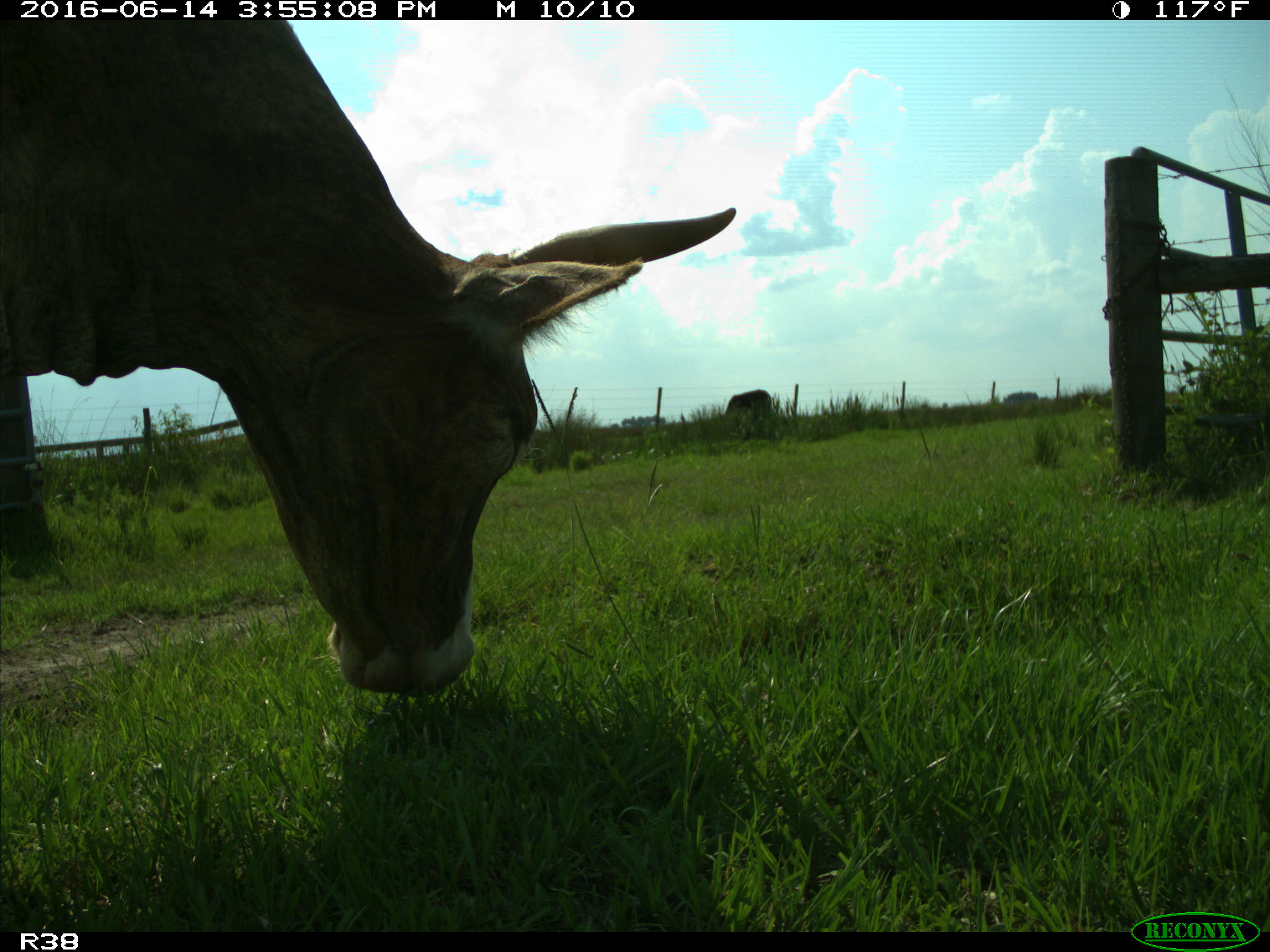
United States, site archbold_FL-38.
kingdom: Animalia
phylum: Chordata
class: Mammalia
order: Artiodactyla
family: Bovidae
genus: Bos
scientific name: Bos taurus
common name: domestic cow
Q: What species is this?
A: Bos taurus (domestic cow).